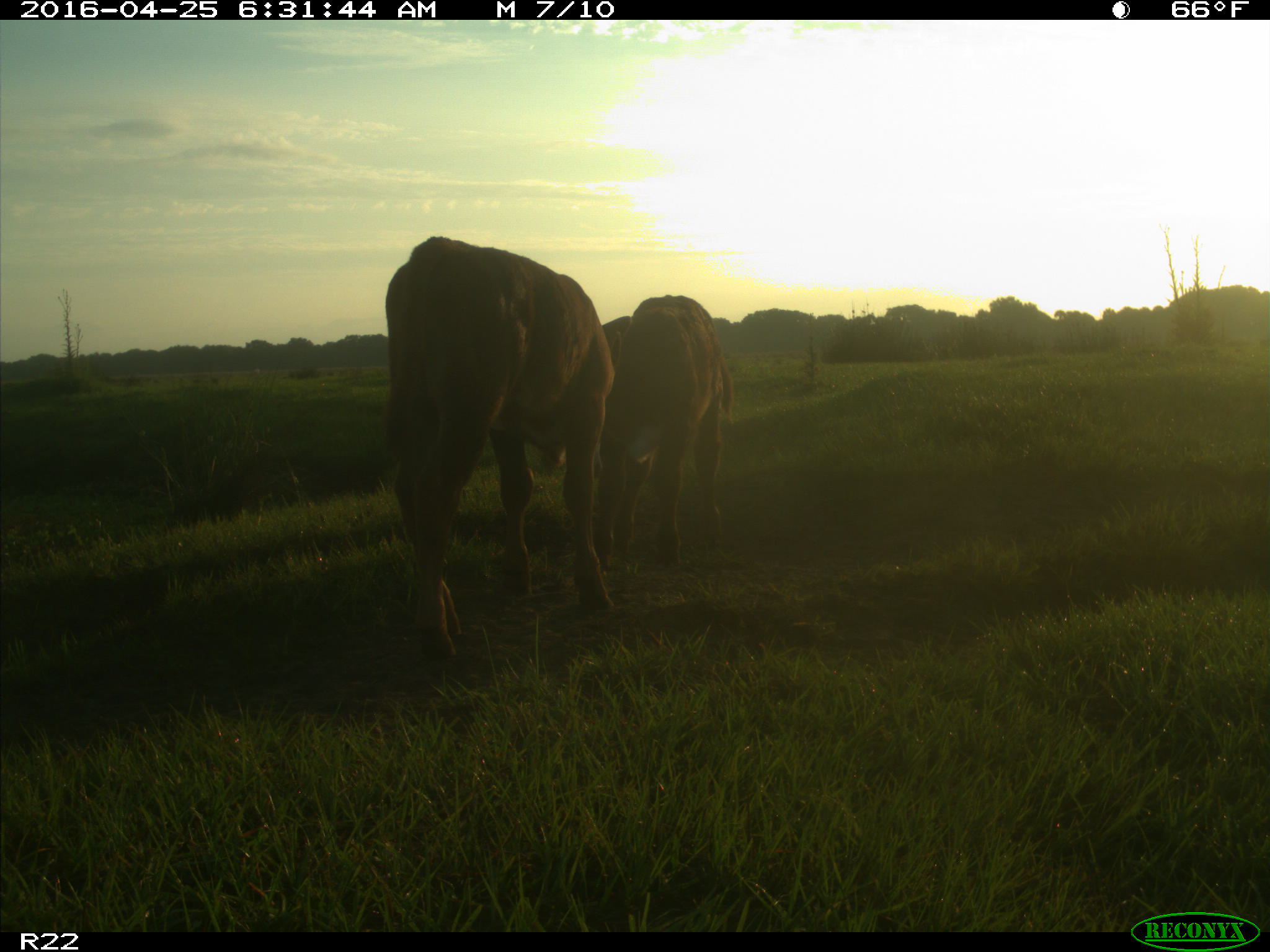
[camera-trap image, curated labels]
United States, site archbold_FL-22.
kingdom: Animalia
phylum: Chordata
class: Mammalia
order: Artiodactyla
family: Bovidae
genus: Bos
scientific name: Bos taurus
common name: domestic cow